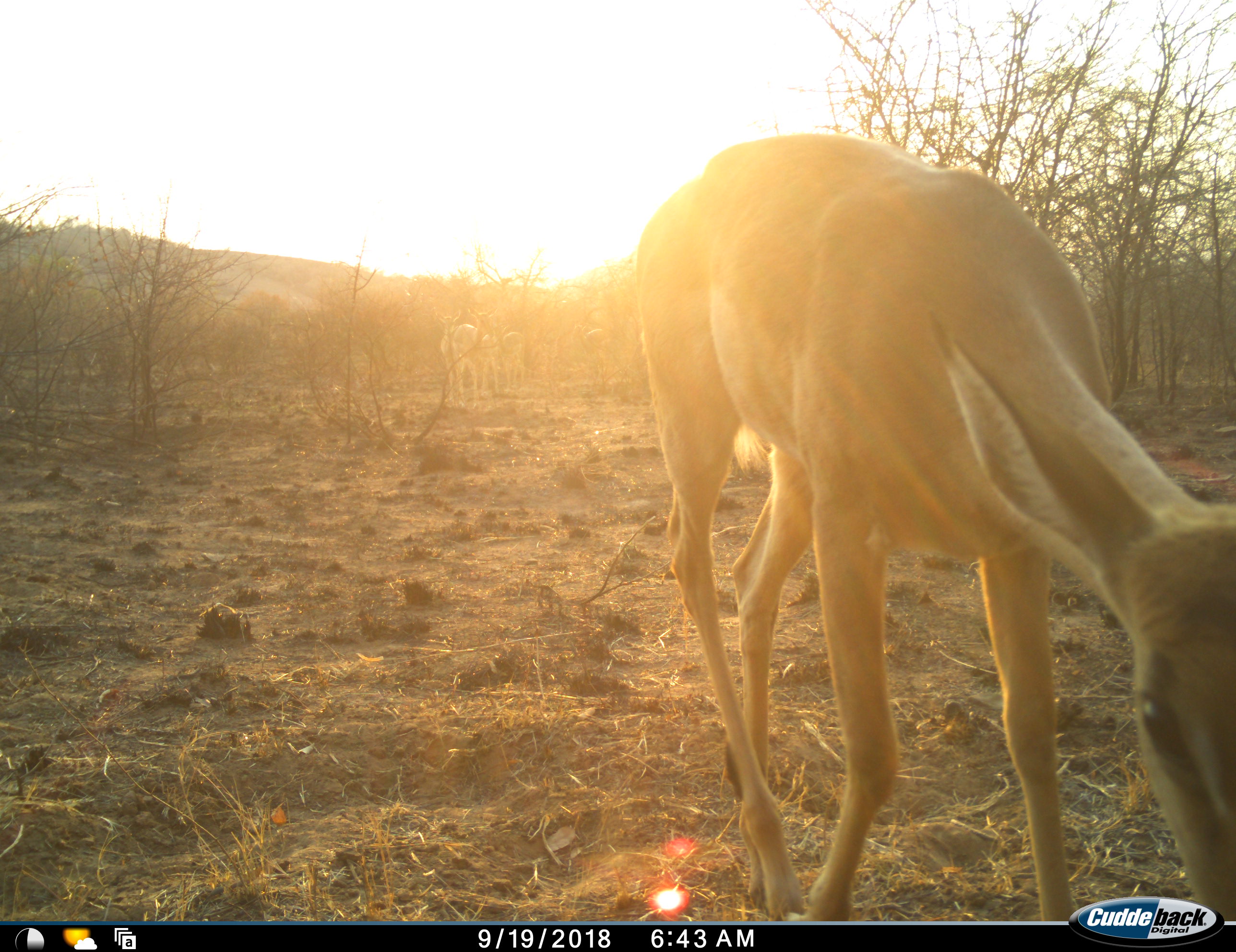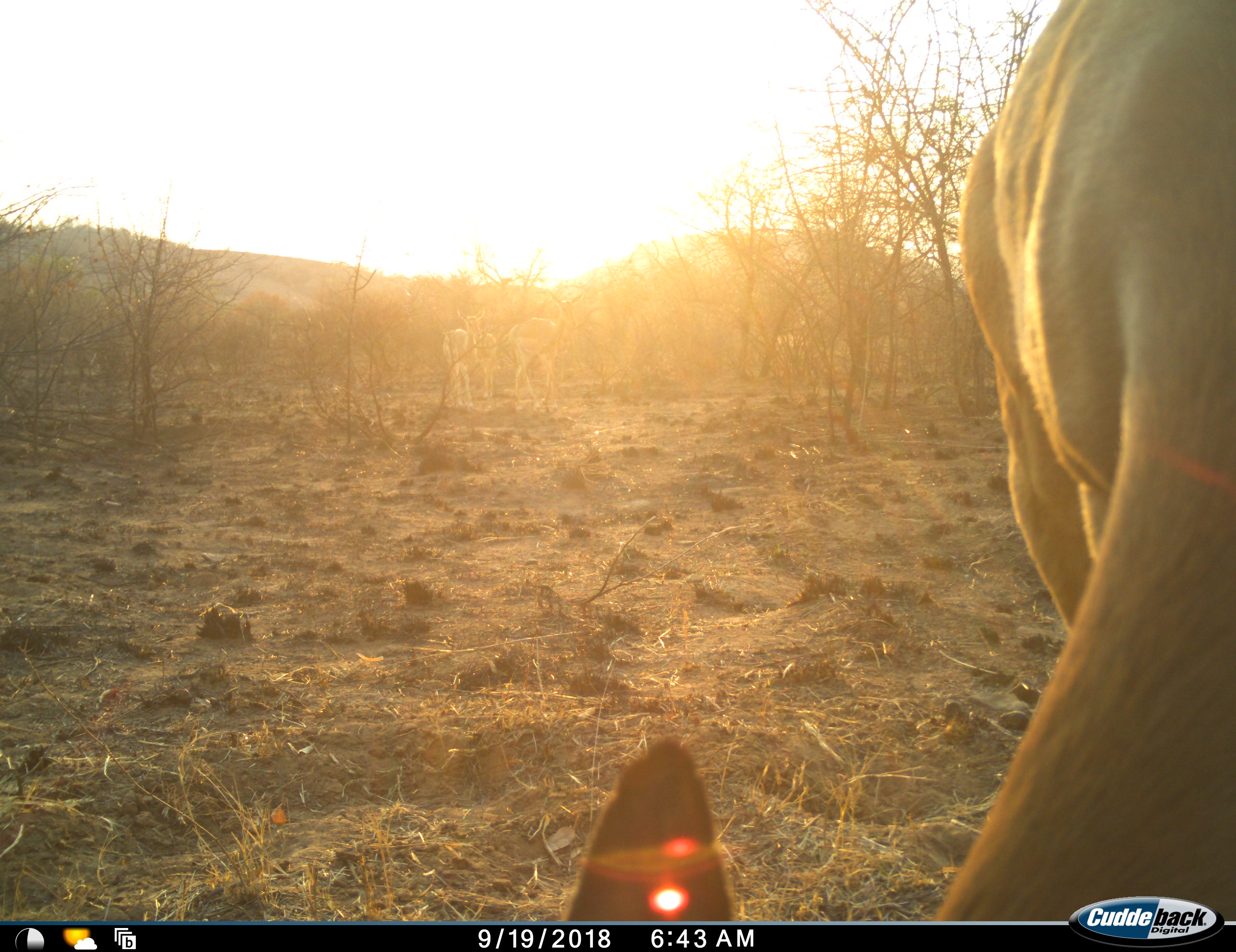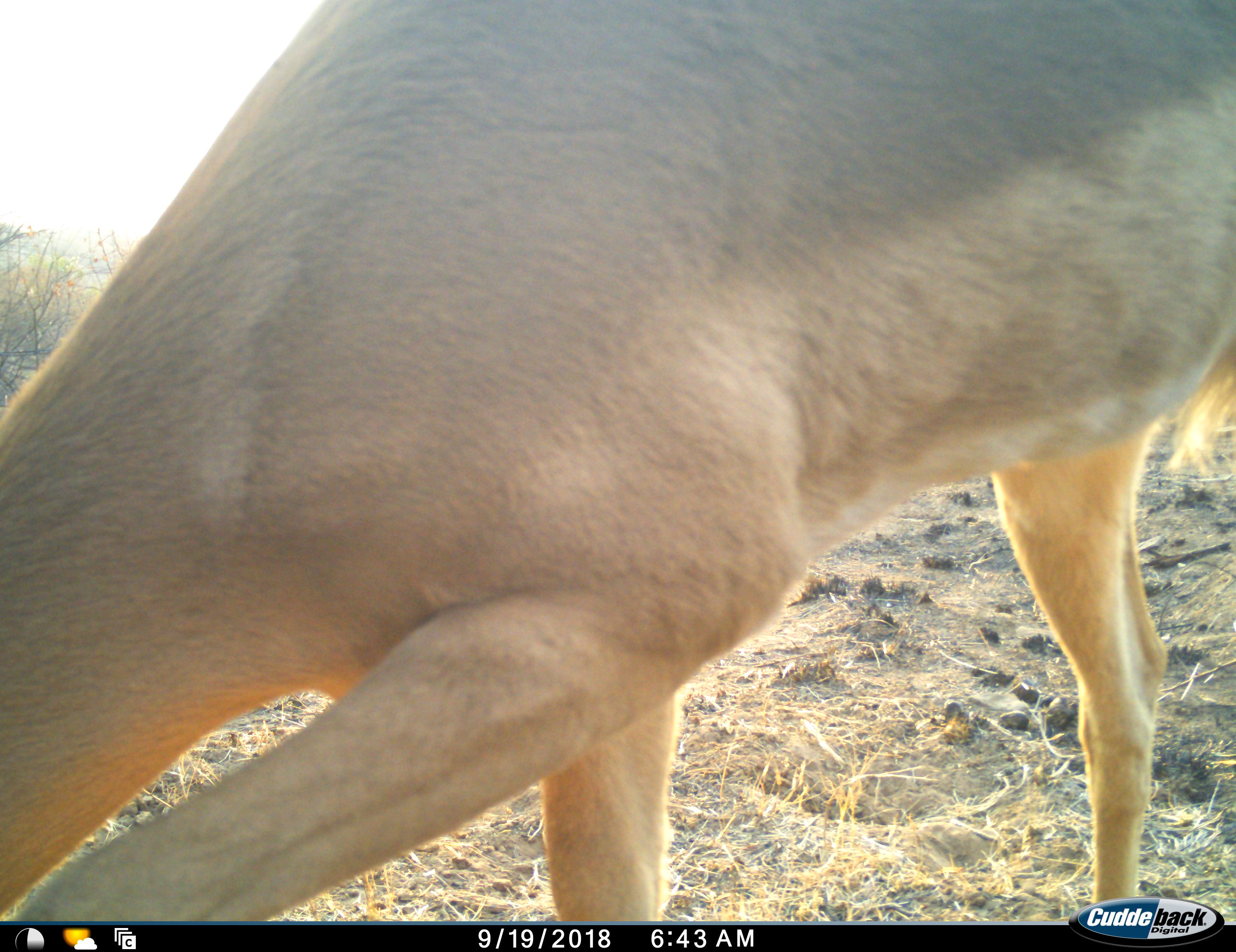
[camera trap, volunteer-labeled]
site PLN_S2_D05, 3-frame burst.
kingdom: Animalia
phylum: Chordata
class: Mammalia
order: Artiodactyla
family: Bovidae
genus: Aepyceros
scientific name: Aepyceros melampus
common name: impala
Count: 1.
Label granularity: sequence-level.